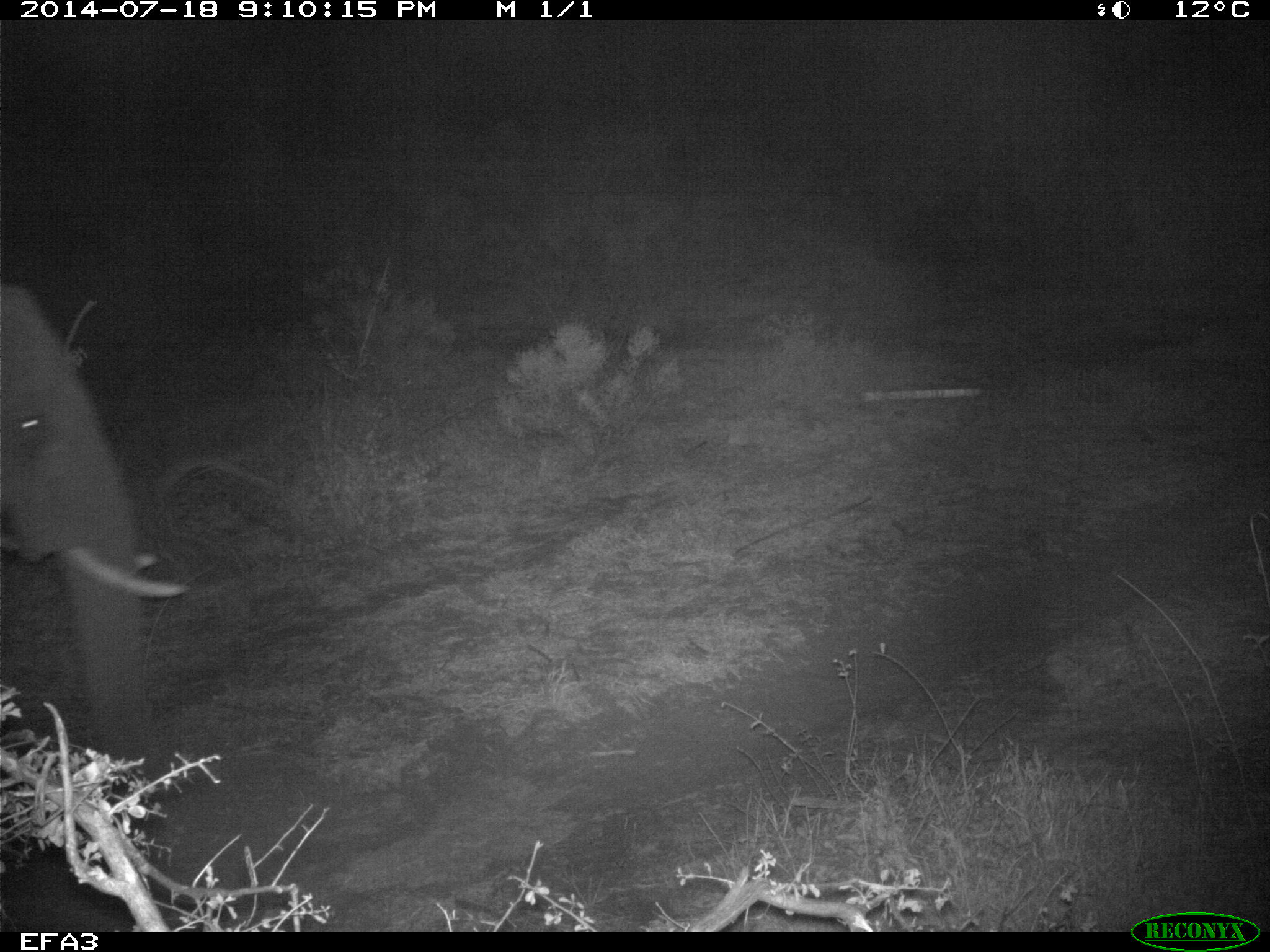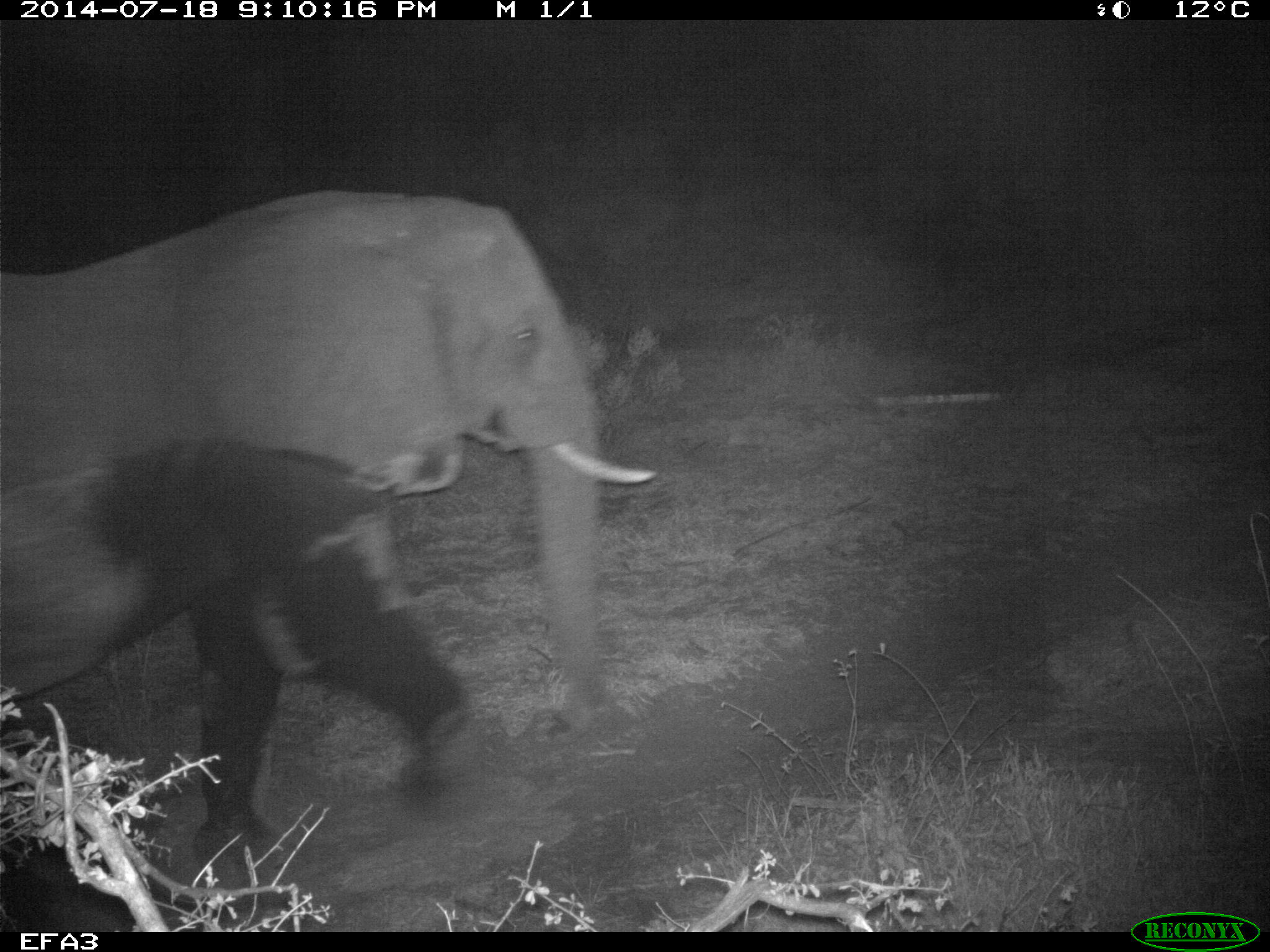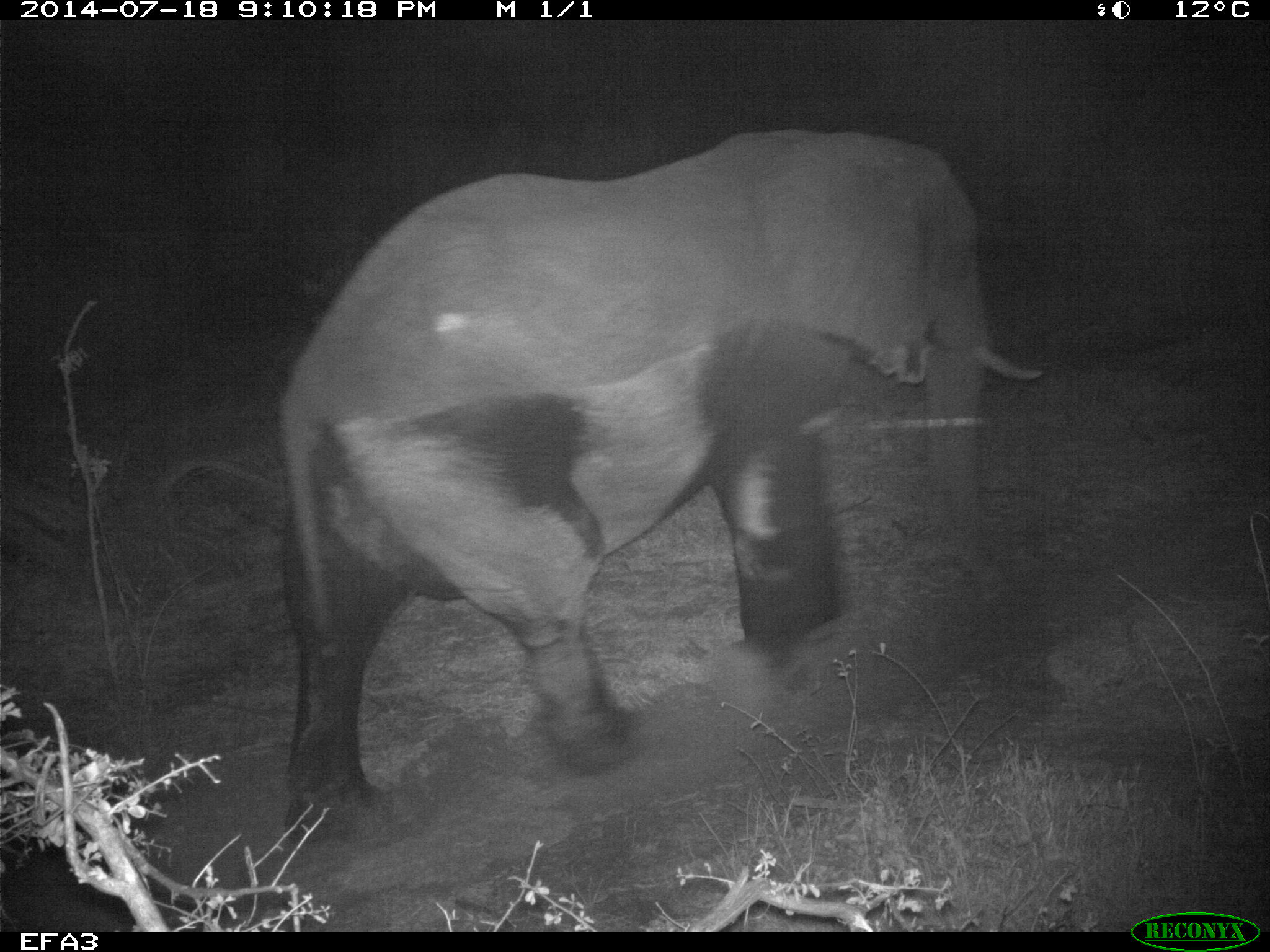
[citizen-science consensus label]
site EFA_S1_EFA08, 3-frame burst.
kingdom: Animalia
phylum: Chordata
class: Mammalia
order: Proboscidea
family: Elephantidae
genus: Loxodonta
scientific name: Loxodonta africana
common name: african bush elephant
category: elephant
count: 1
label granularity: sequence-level